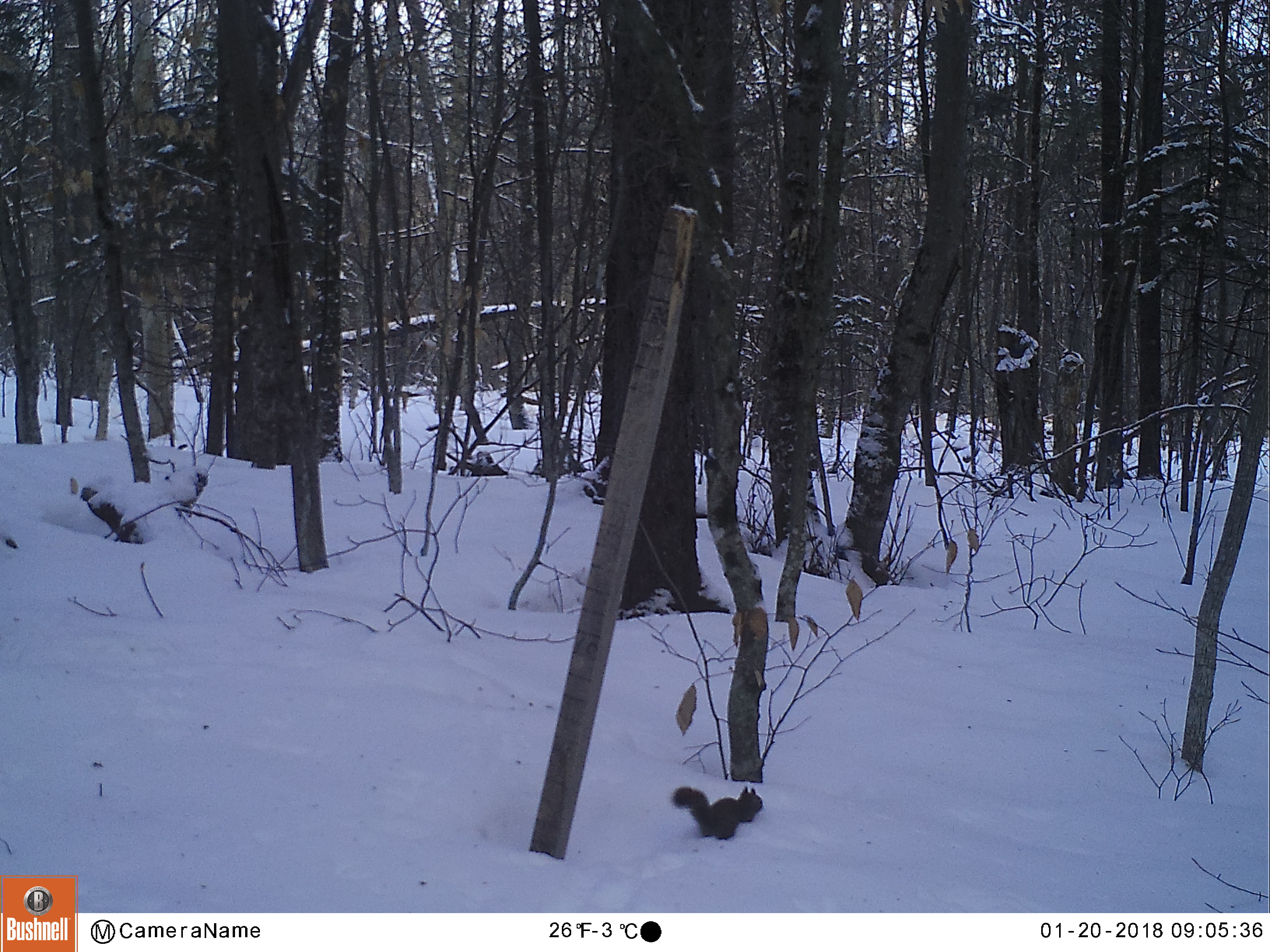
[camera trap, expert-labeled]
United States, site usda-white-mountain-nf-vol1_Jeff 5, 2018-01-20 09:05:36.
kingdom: Animalia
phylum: Chordata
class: Mammalia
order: Rodentia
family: Sciuridae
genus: Tamiasciurus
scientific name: Tamiasciurus hudsonicus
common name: red squirrel